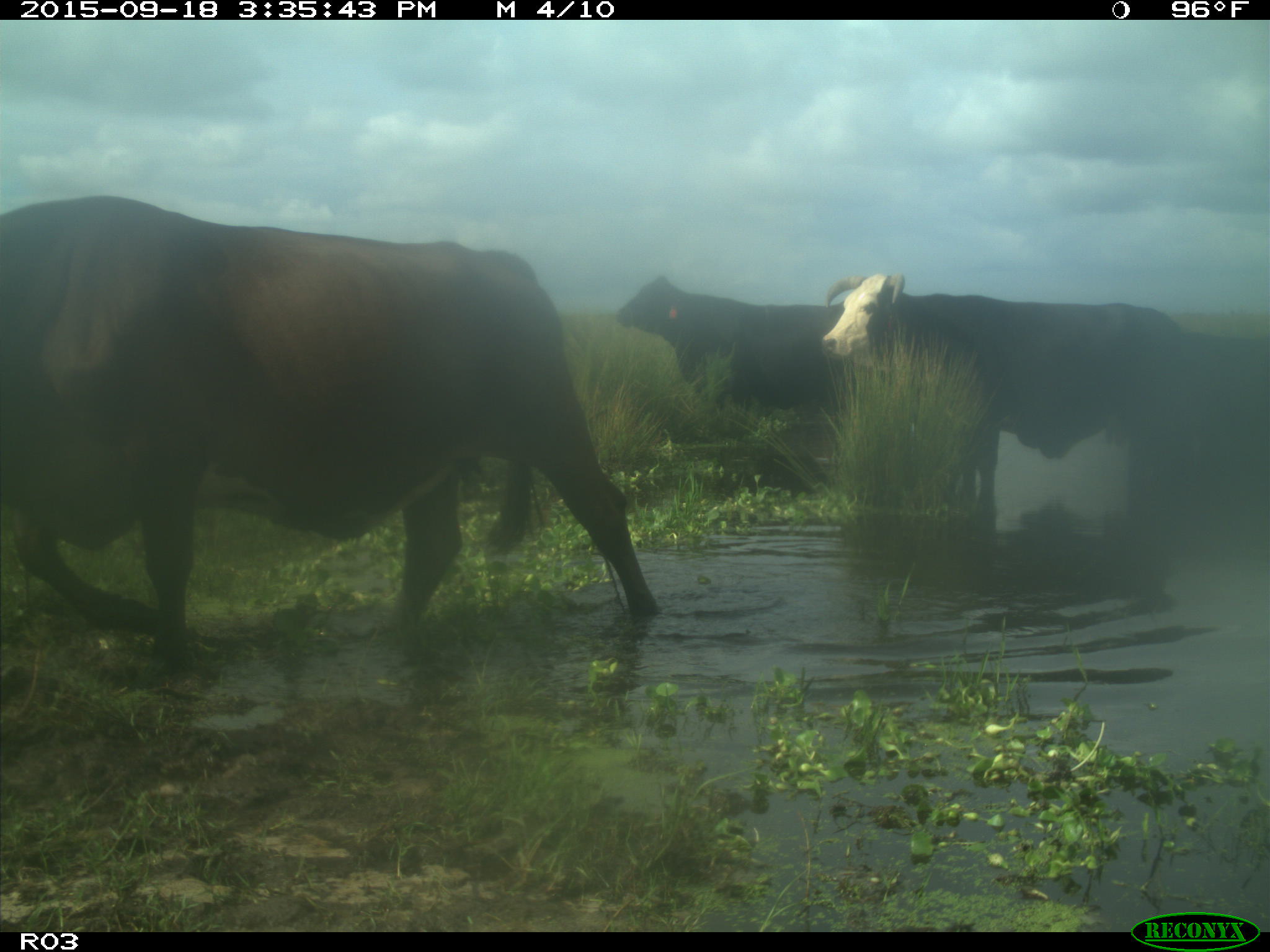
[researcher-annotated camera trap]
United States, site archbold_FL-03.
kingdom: Animalia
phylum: Chordata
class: Mammalia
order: Artiodactyla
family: Bovidae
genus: Bos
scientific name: Bos taurus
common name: domestic cow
Bos taurus (domestic cow).